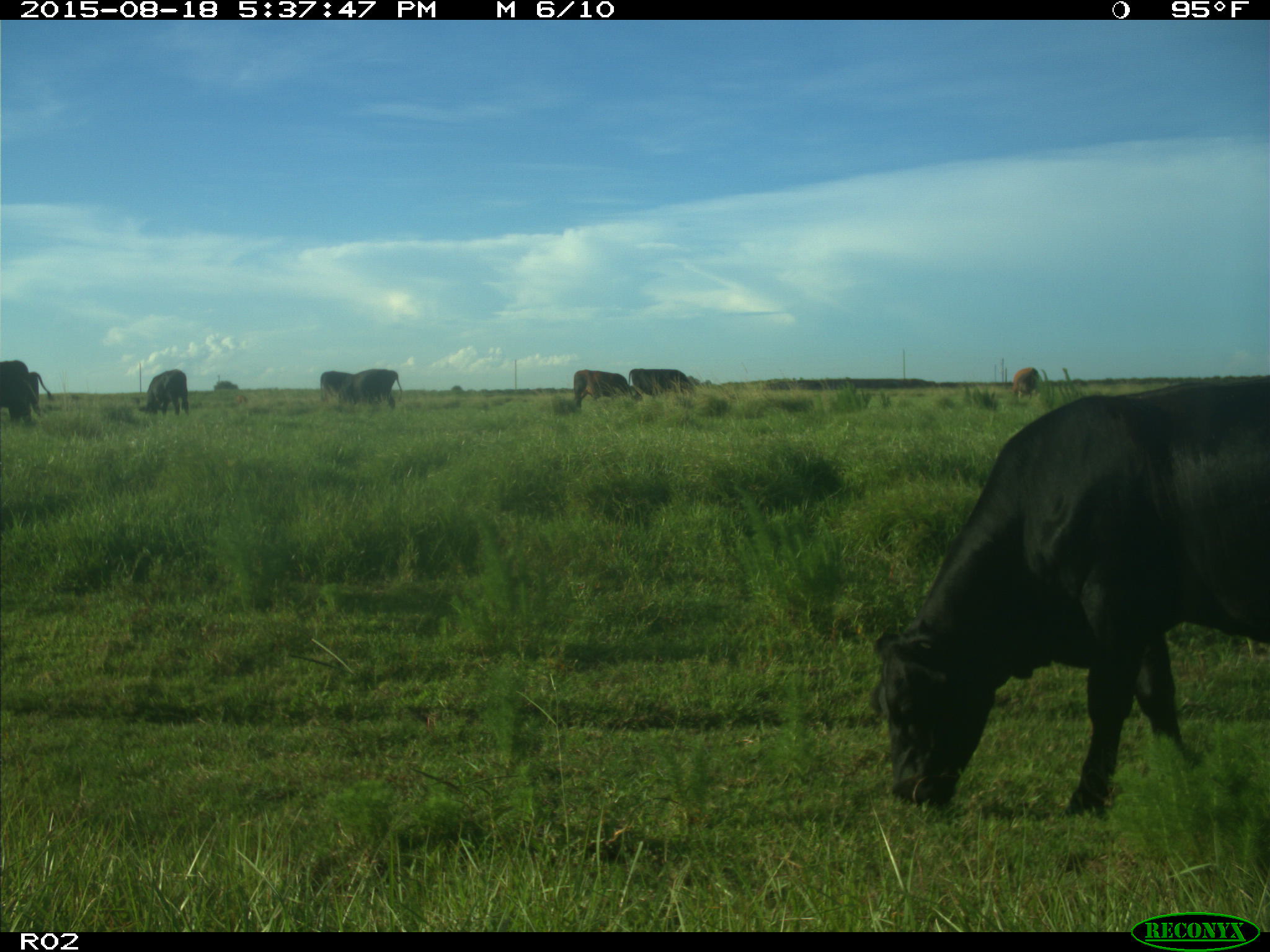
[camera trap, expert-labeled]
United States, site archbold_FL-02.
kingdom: Animalia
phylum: Chordata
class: Mammalia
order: Artiodactyla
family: Bovidae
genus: Bos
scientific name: Bos taurus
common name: domestic cow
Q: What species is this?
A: Bos taurus (domestic cow).